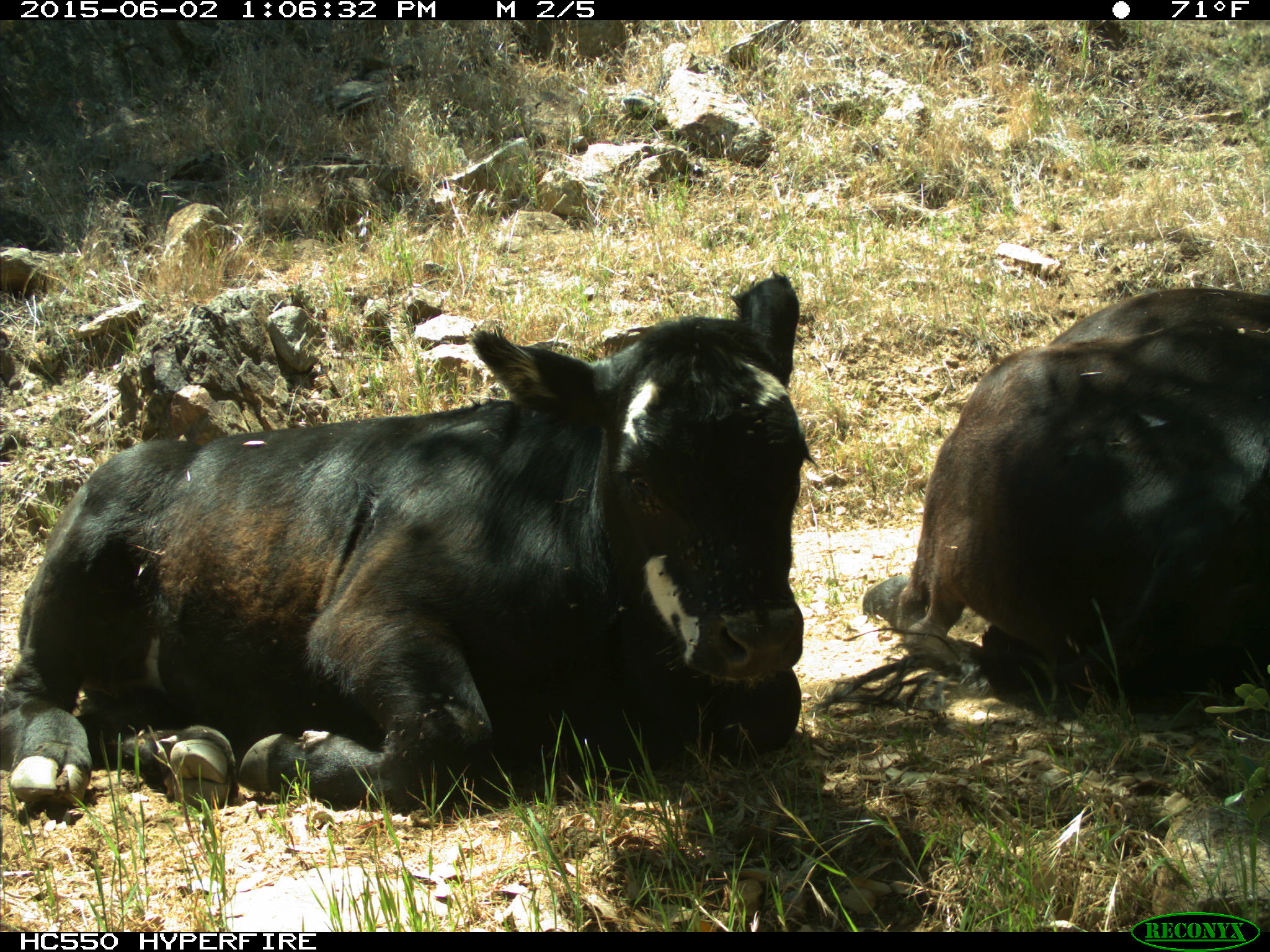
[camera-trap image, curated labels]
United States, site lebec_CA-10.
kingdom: Animalia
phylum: Chordata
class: Mammalia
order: Artiodactyla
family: Bovidae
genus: Bos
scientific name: Bos taurus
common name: domestic cow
Bos taurus (domestic cow).